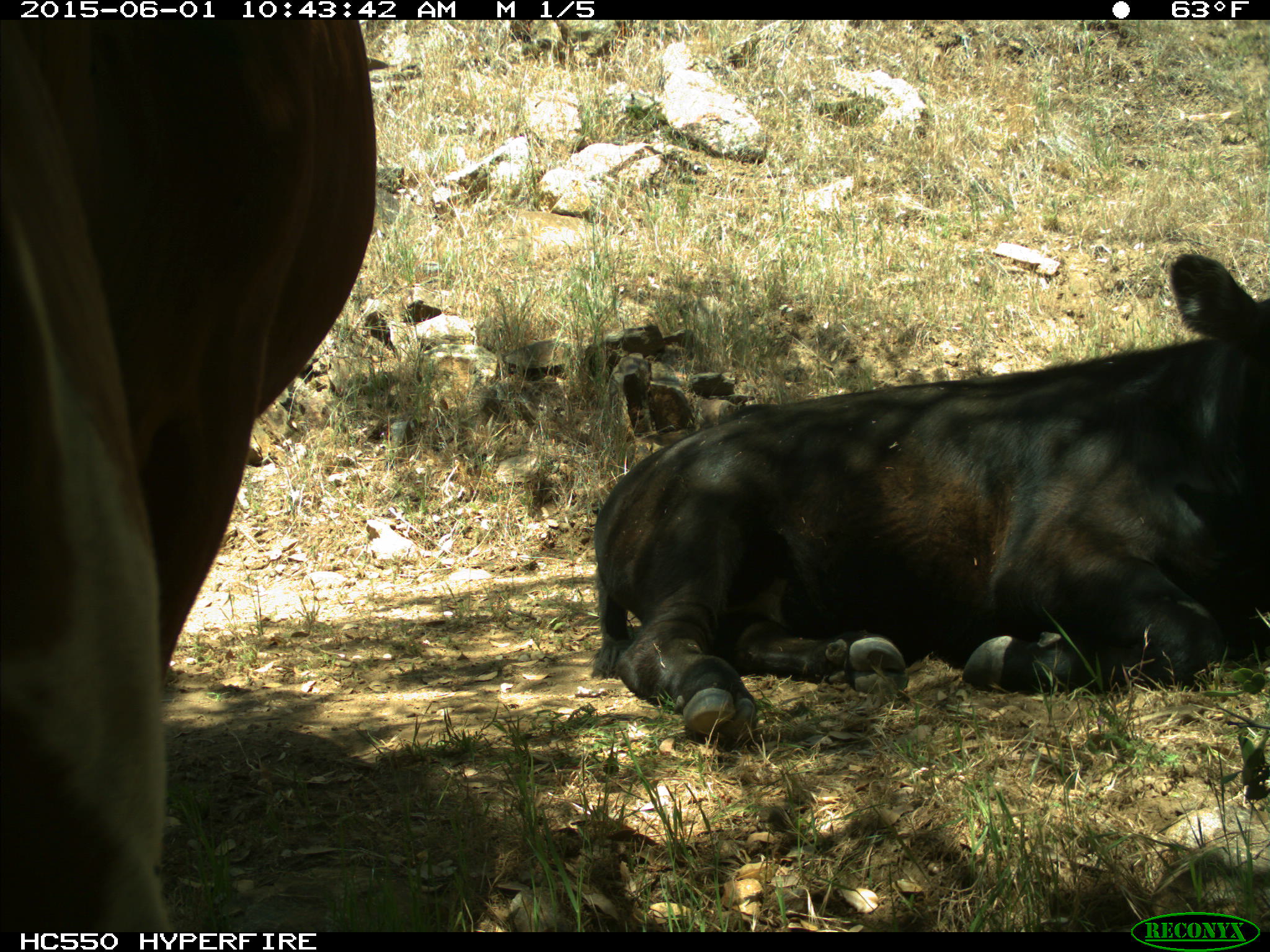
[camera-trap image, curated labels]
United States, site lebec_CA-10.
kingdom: Animalia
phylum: Chordata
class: Mammalia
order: Artiodactyla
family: Bovidae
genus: Bos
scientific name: Bos taurus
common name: domestic cow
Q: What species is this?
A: Bos taurus (domestic cow).